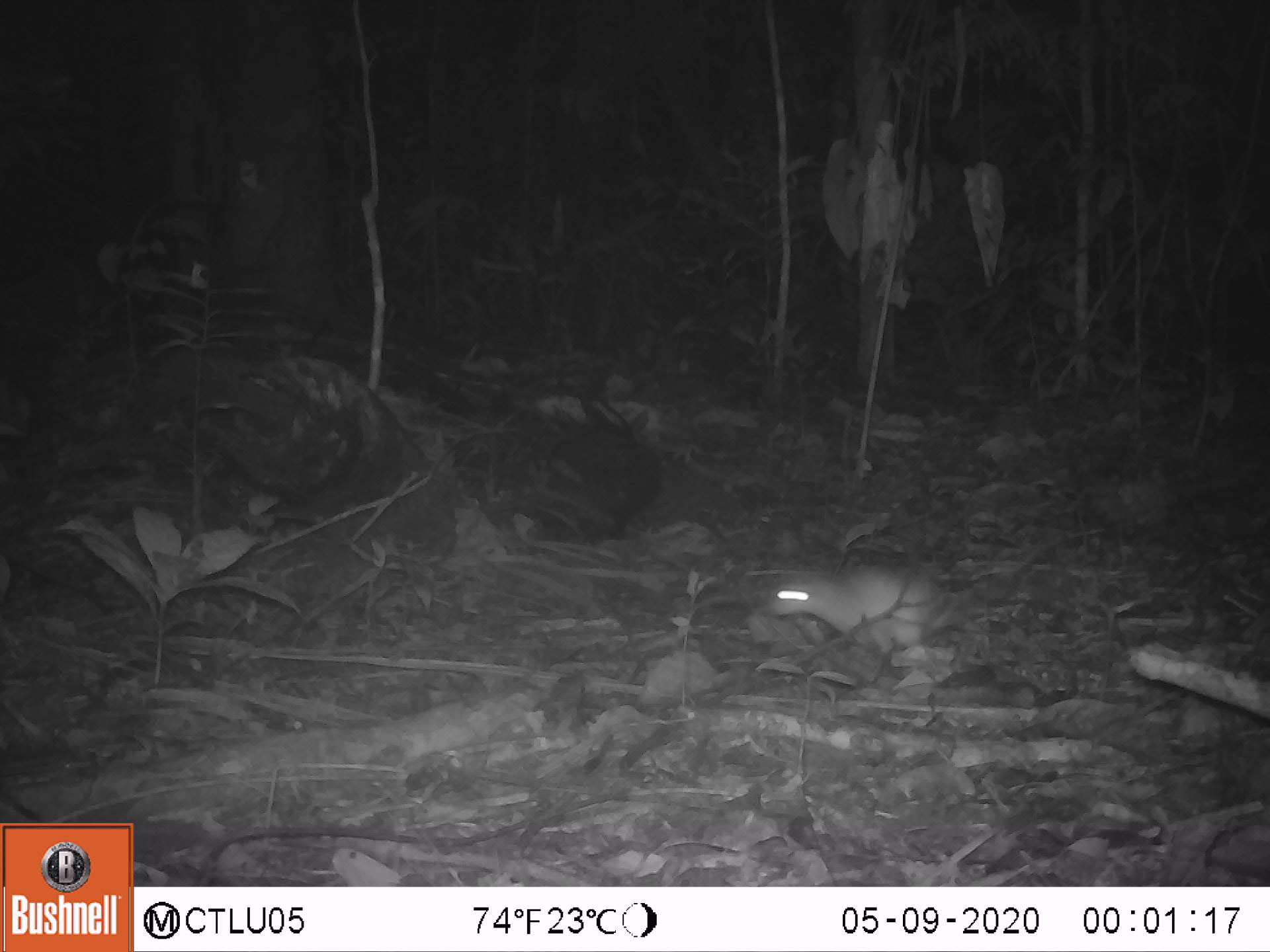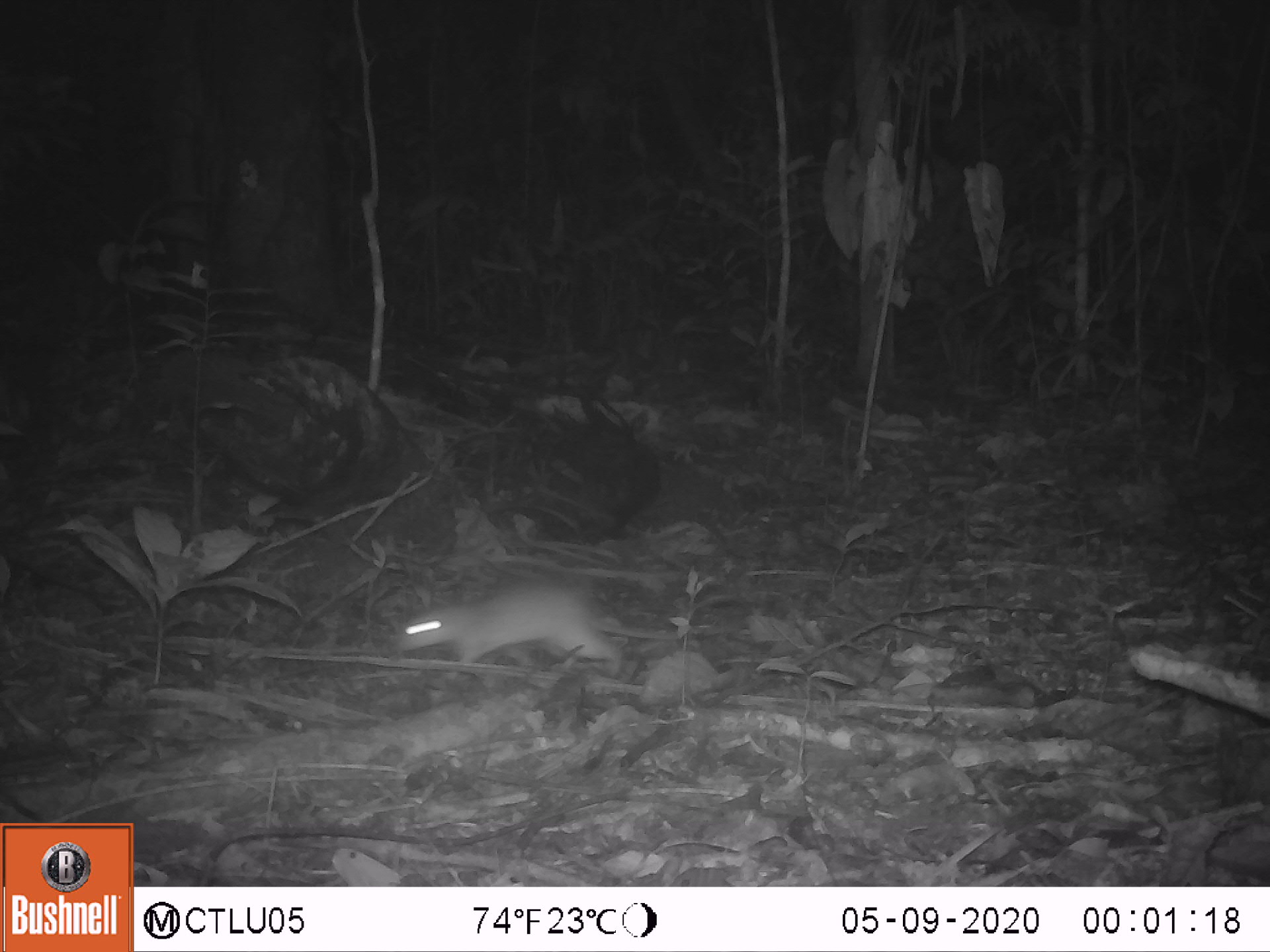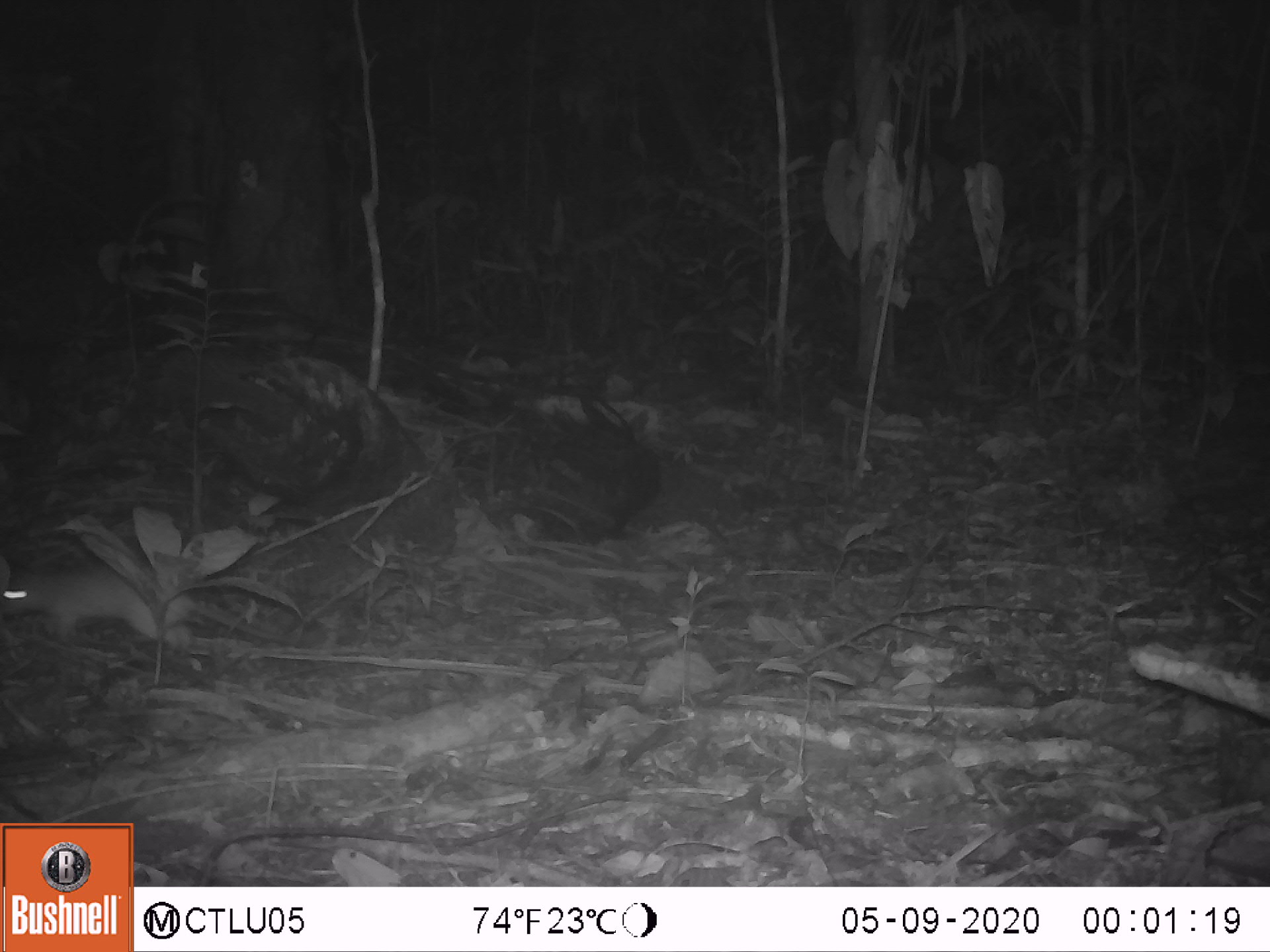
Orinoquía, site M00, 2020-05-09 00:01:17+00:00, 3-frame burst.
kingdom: Animalia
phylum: Chordata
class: Mammalia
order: Rodentia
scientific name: Rodentia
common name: rodent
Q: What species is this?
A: Rodent (Rodentia).